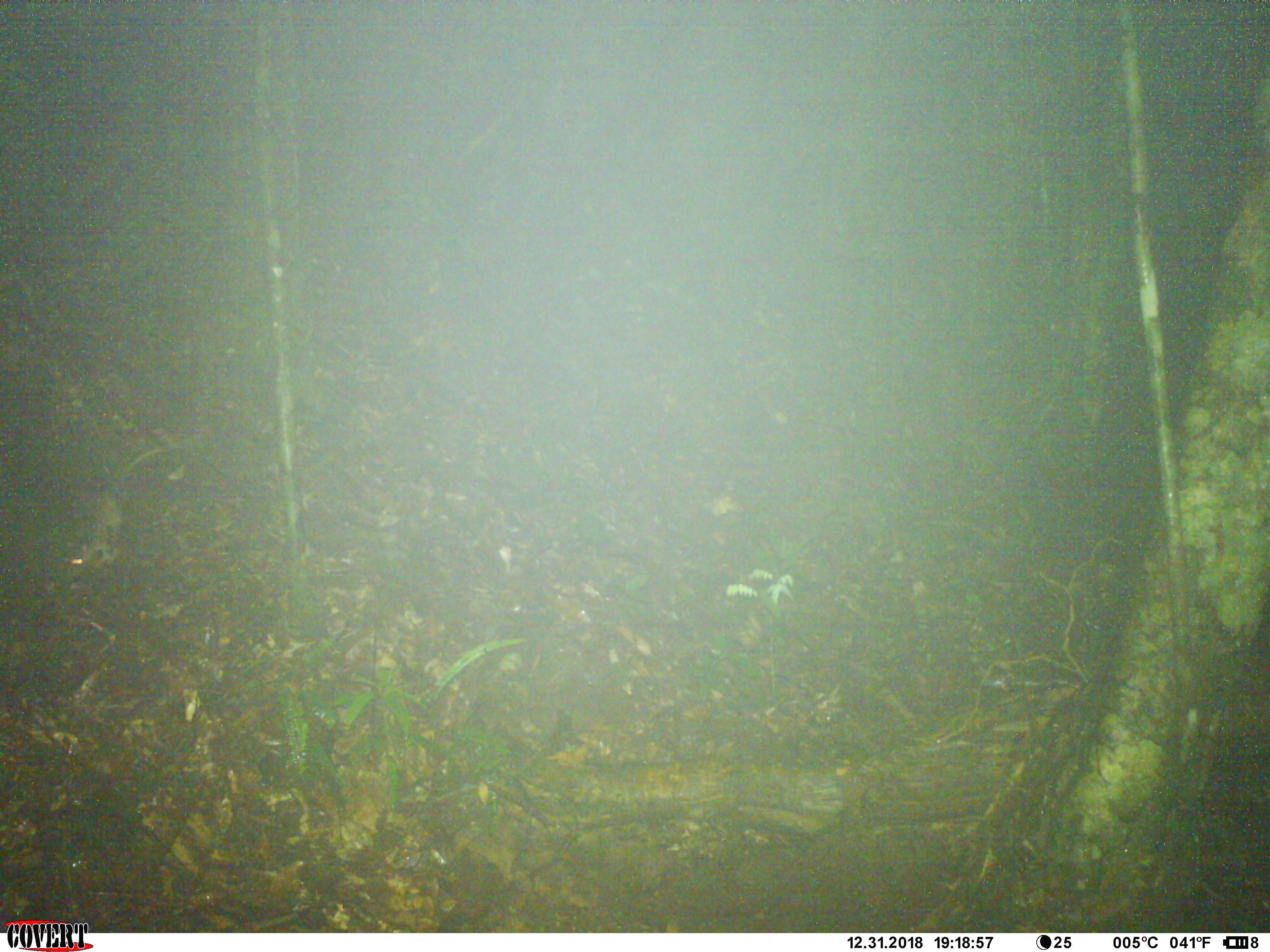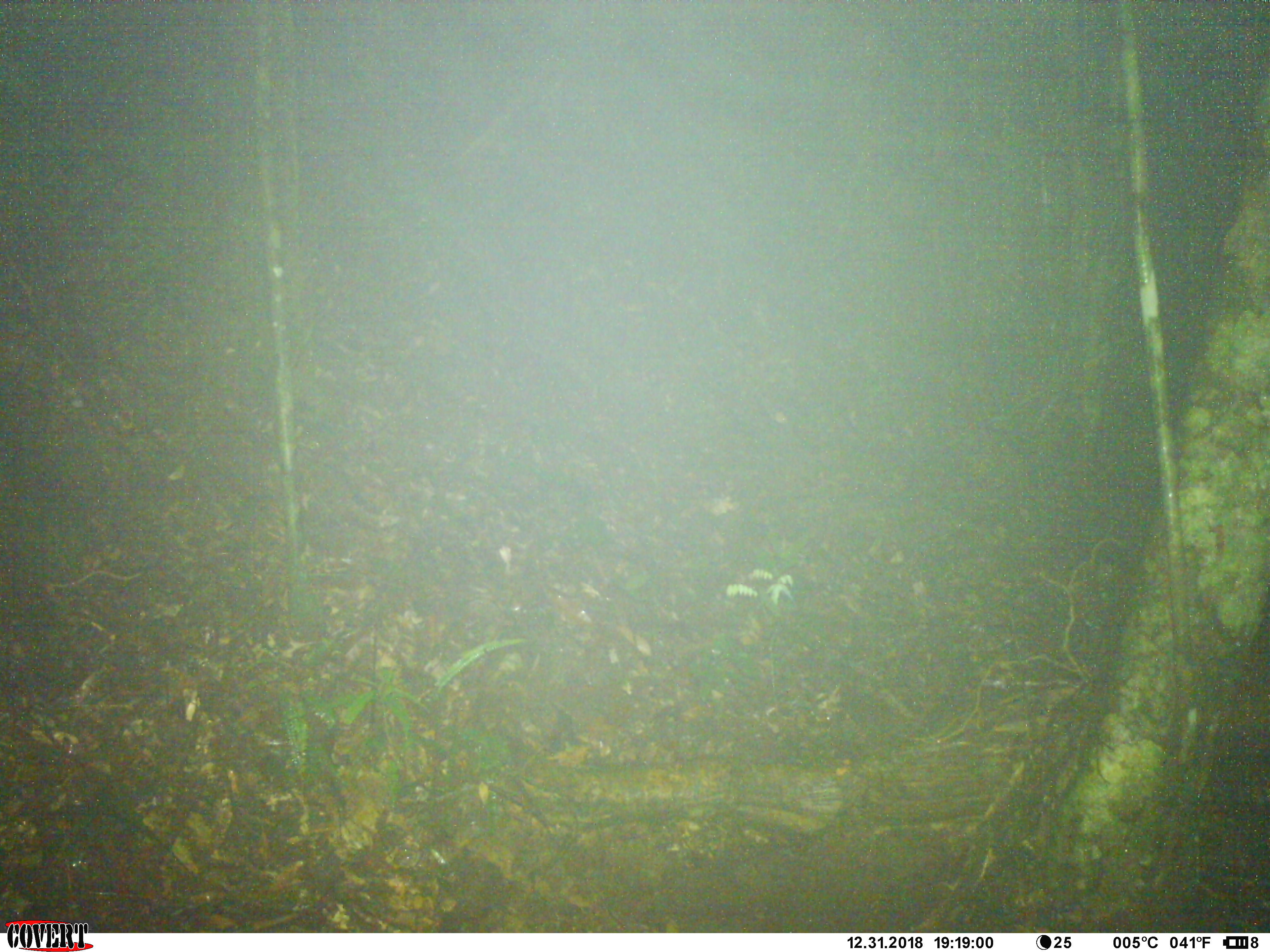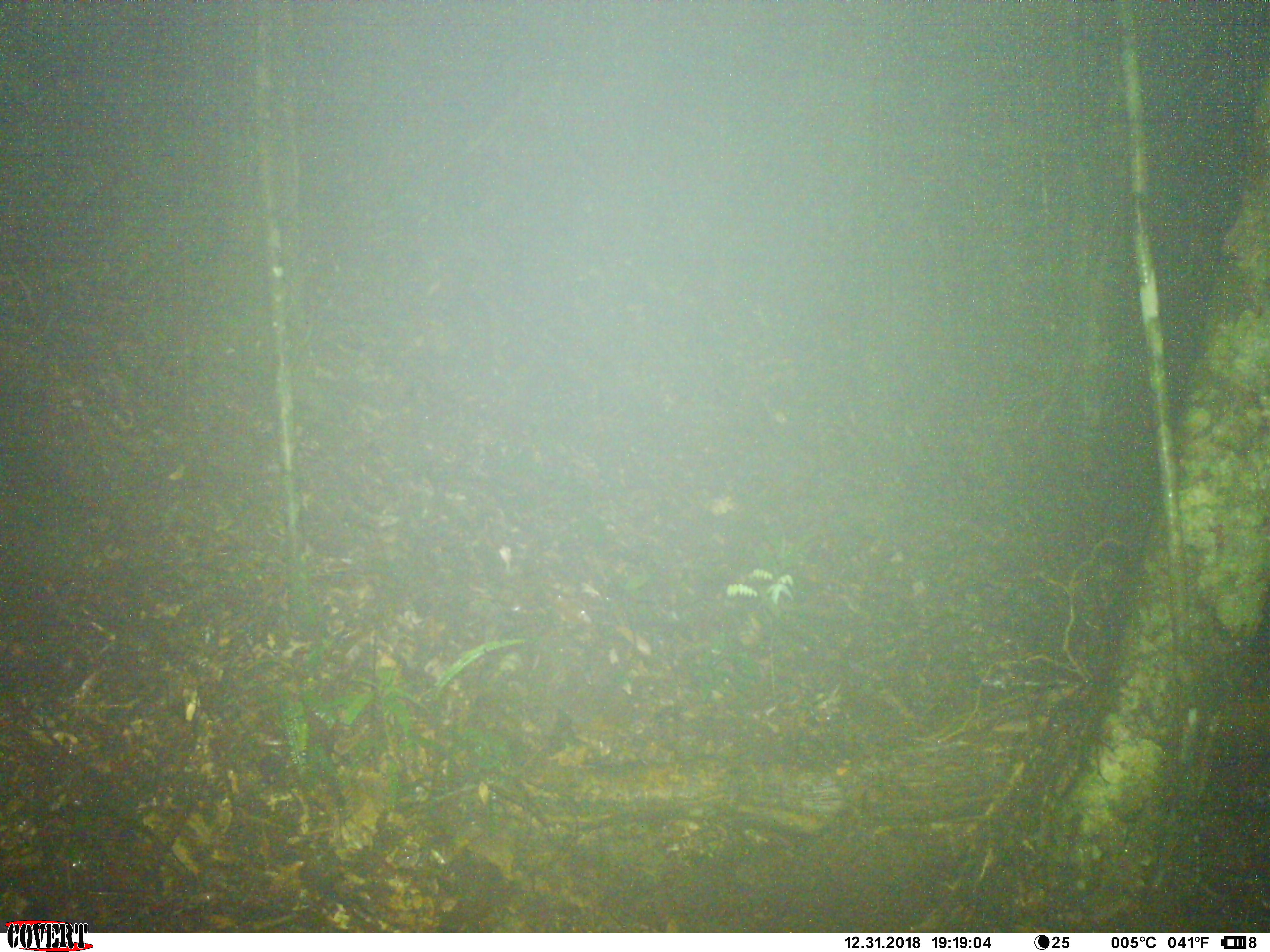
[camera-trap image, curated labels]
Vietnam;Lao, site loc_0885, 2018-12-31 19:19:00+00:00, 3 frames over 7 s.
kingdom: Animalia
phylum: Chordata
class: Mammalia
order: Rodentia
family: Muridae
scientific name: Muridae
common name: old-world mice and rats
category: unidentified murid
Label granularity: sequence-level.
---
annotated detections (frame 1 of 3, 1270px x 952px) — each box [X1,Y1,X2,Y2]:
unidentified murid: [60,443,170,577]